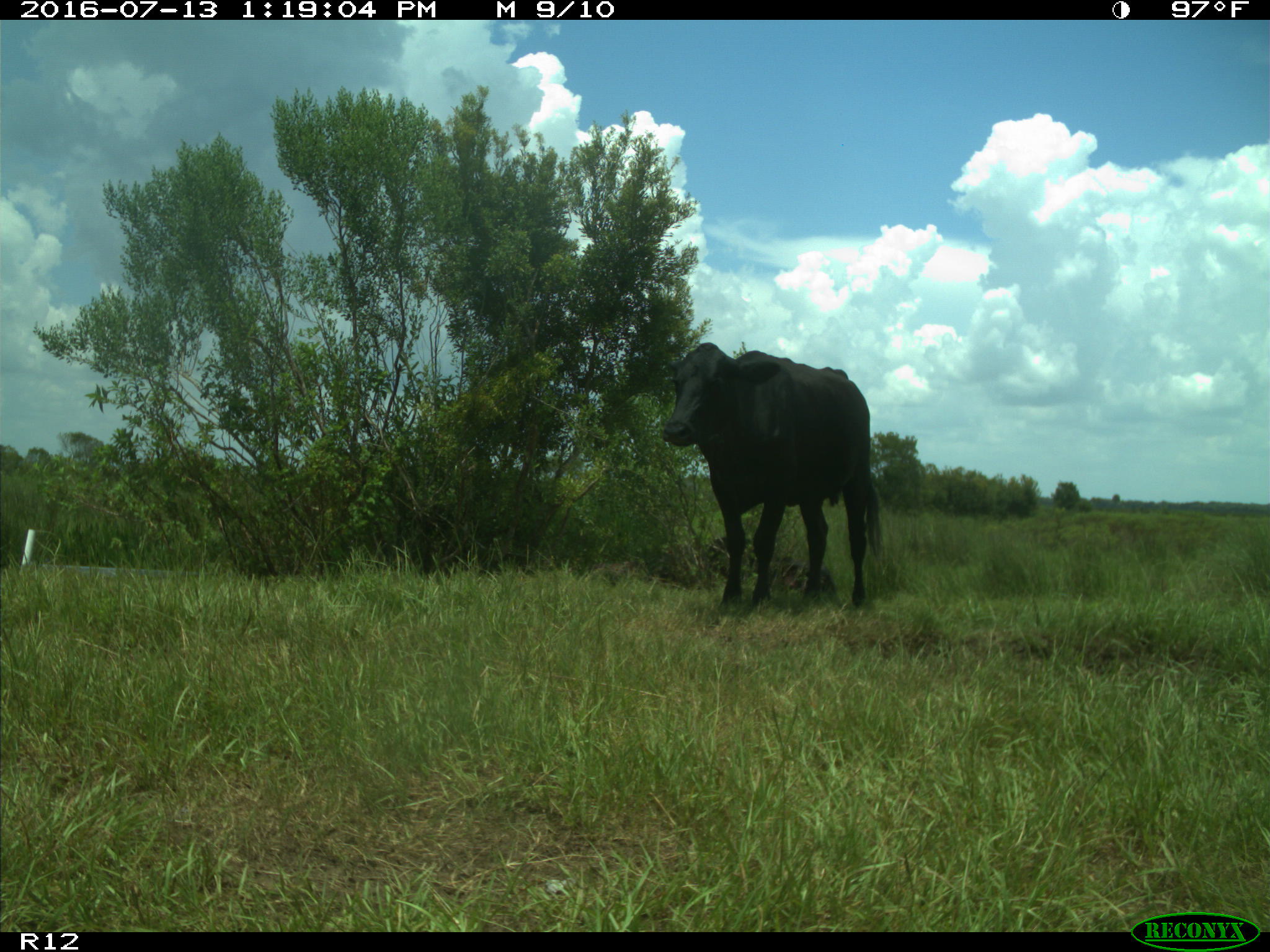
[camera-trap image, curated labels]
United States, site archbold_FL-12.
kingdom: Animalia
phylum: Chordata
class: Mammalia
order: Artiodactyla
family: Bovidae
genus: Bos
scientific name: Bos taurus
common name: domestic cow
Bos taurus (domestic cow).